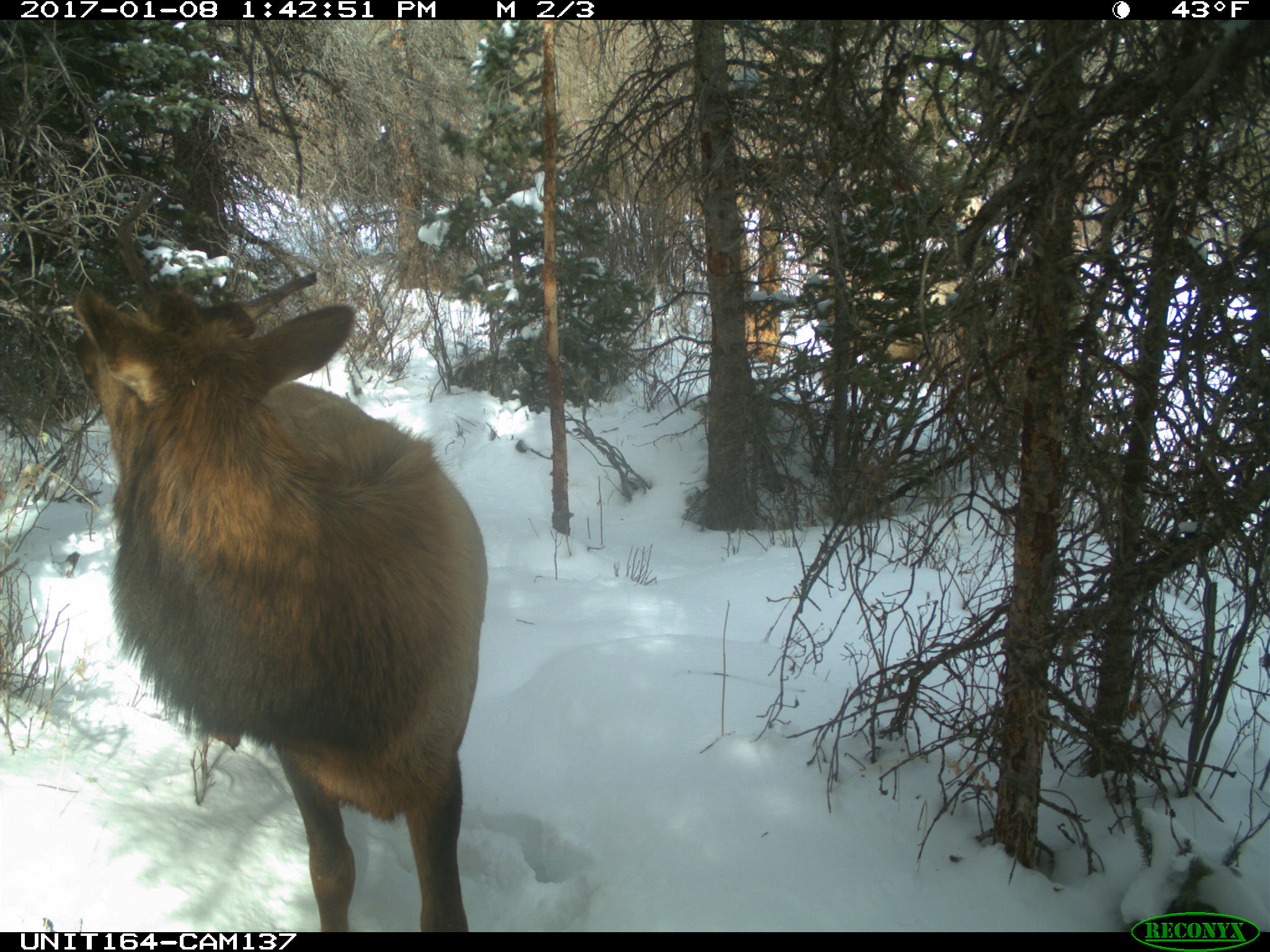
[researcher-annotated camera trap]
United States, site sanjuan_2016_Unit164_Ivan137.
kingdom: Animalia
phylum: Chordata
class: Mammalia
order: Artiodactyla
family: Cervidae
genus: Cervus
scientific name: Cervus elaphus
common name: red deer